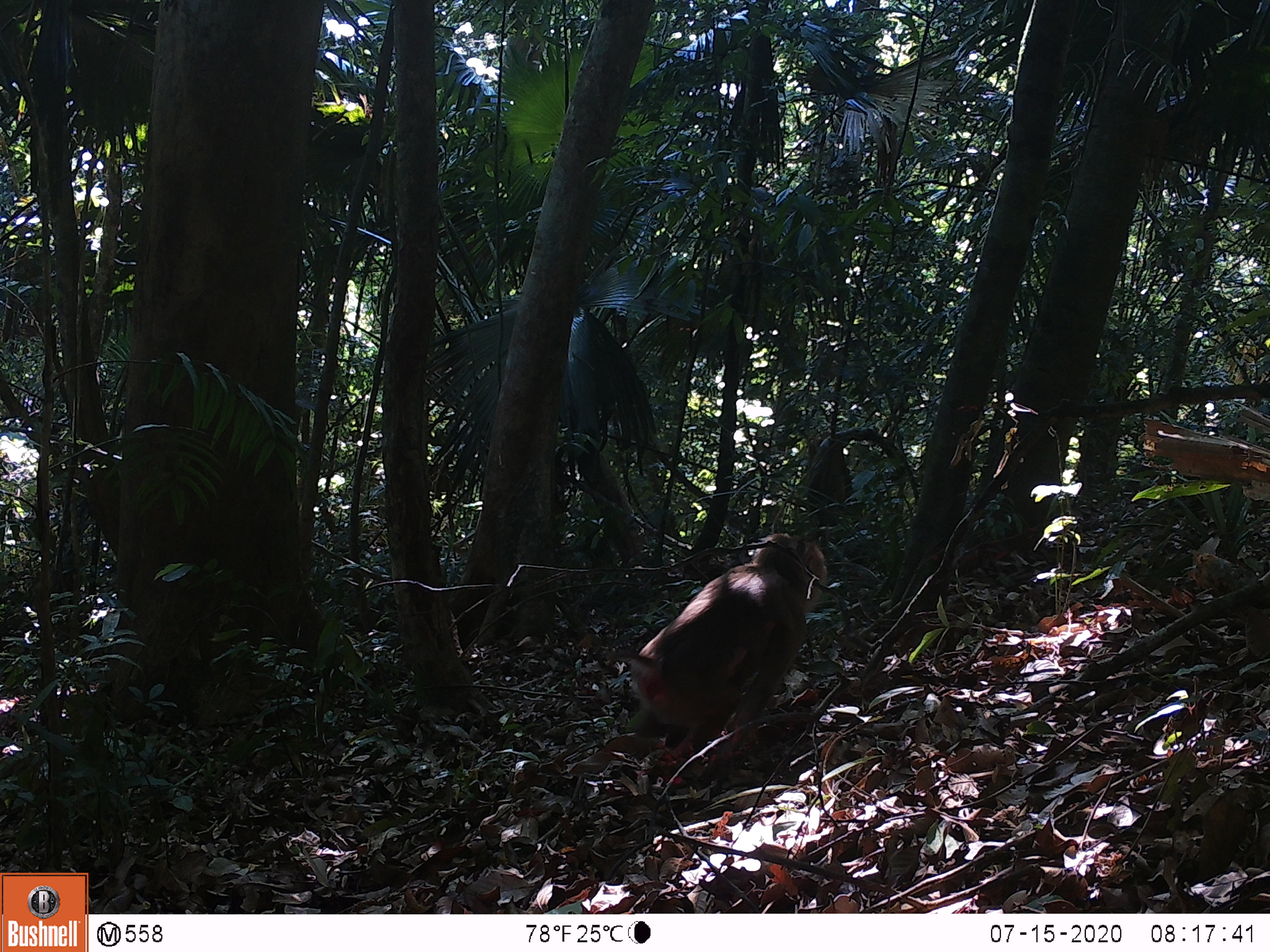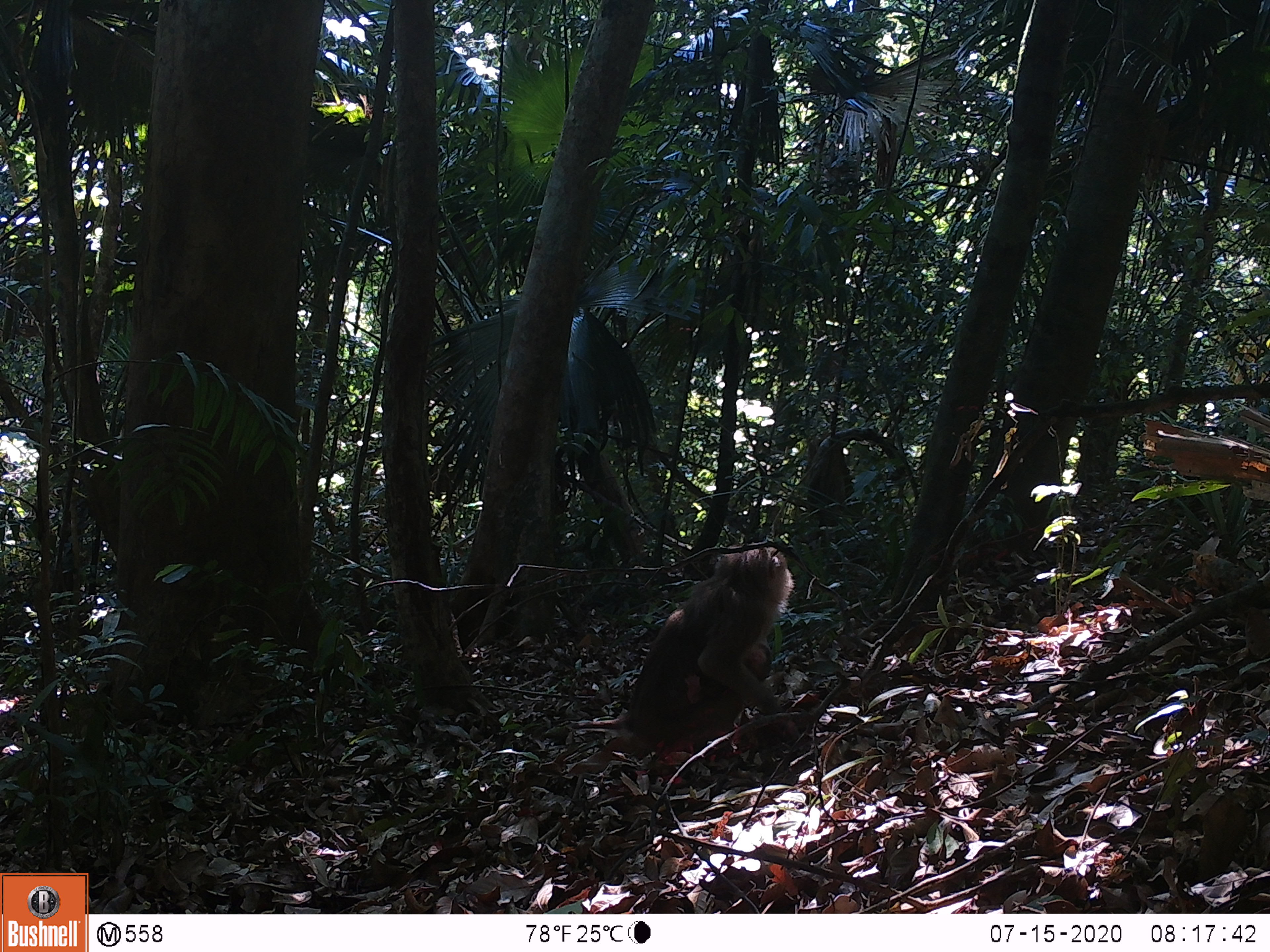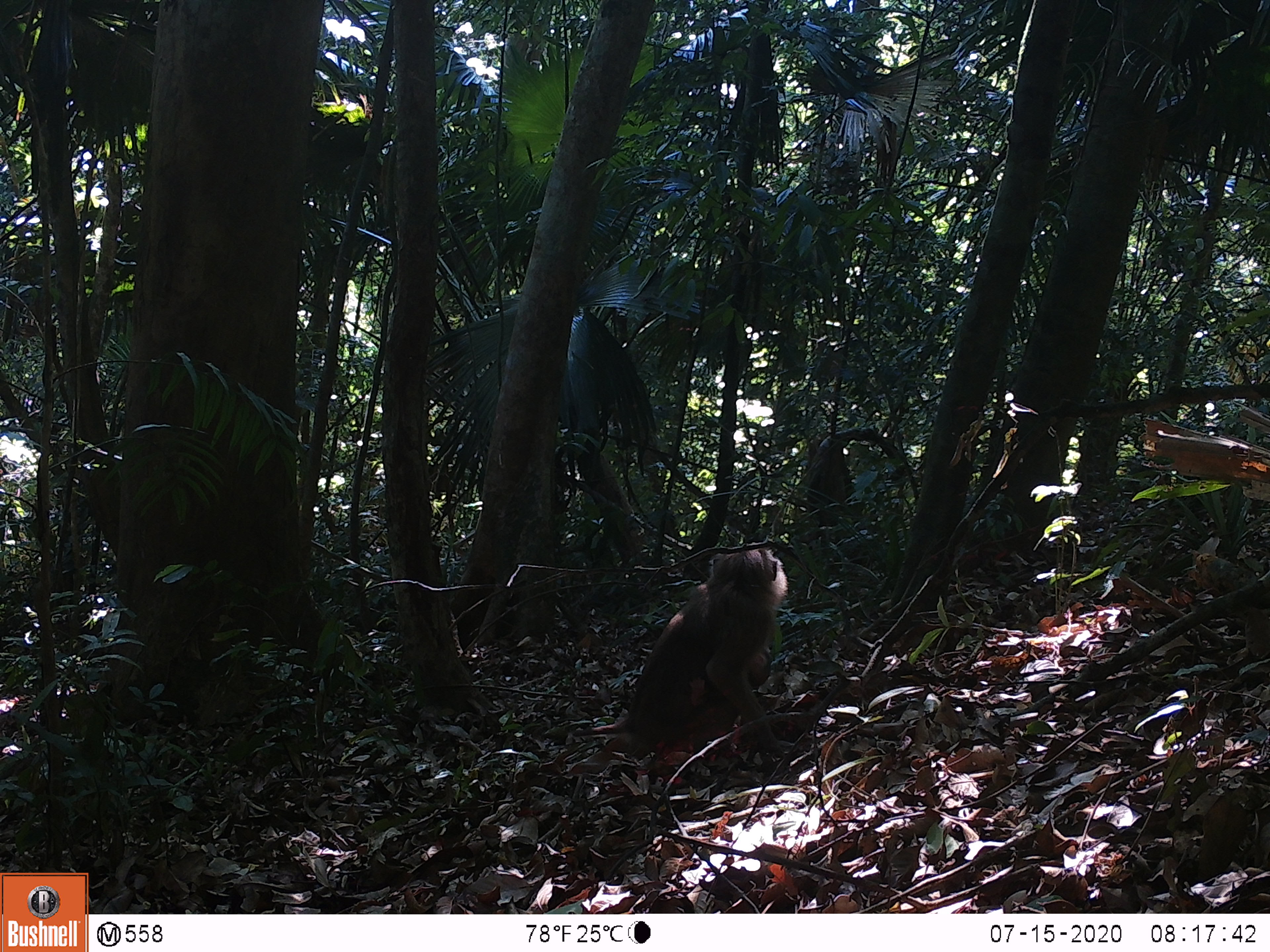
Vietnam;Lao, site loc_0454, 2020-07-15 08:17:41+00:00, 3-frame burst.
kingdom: Animalia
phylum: Chordata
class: Mammalia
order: Primates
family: Cercopithecidae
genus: Macaca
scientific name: Macaca nemestrina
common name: pig-tailed macaque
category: pig tailed macaque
Pig tailed macaque (pig-tailed macaque) (Macaca nemestrina). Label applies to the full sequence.